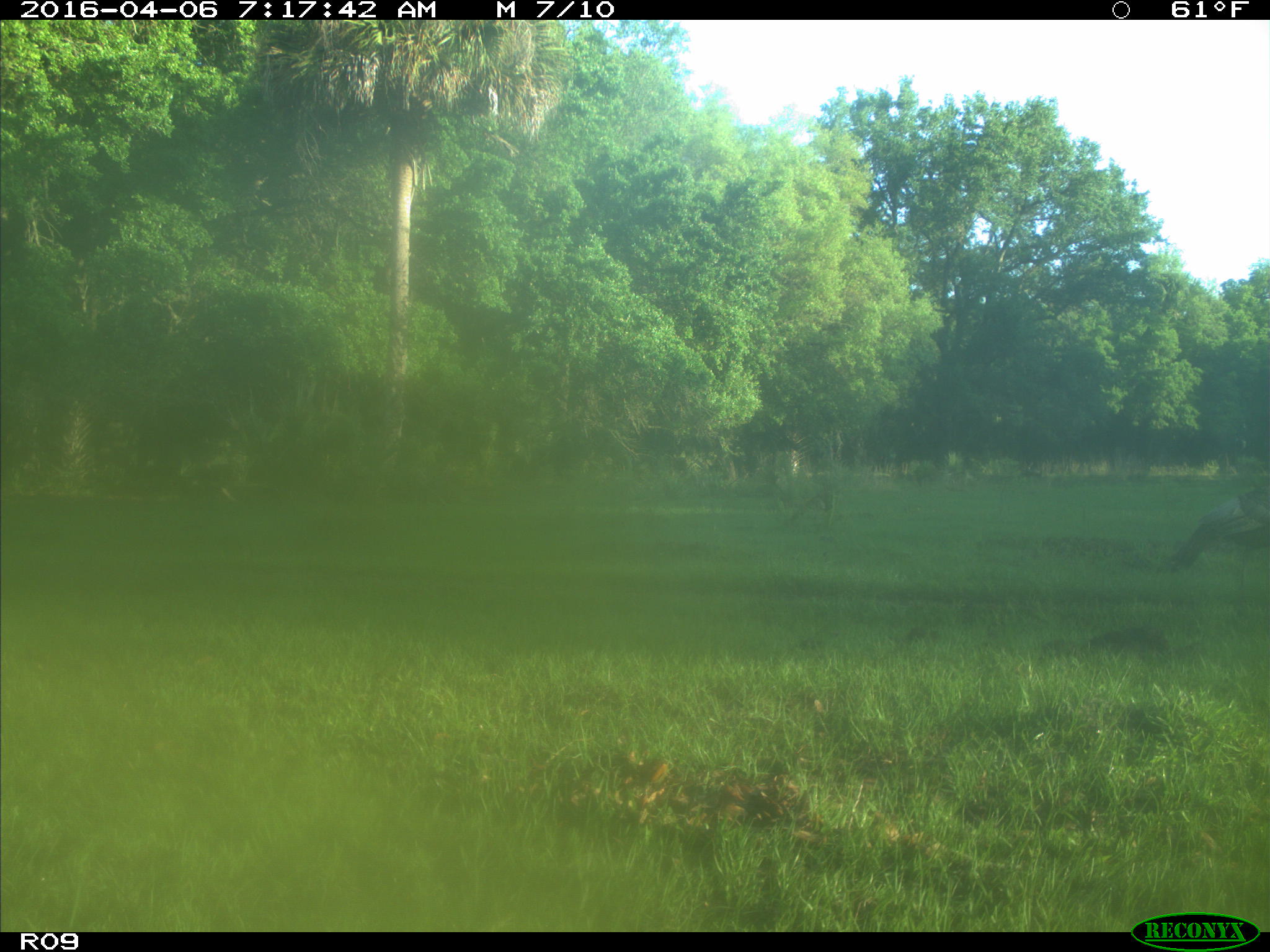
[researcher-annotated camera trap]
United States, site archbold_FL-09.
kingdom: Animalia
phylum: Chordata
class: Aves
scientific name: Aves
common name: birds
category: unidentified bird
Unidentified bird (birds) (Aves).